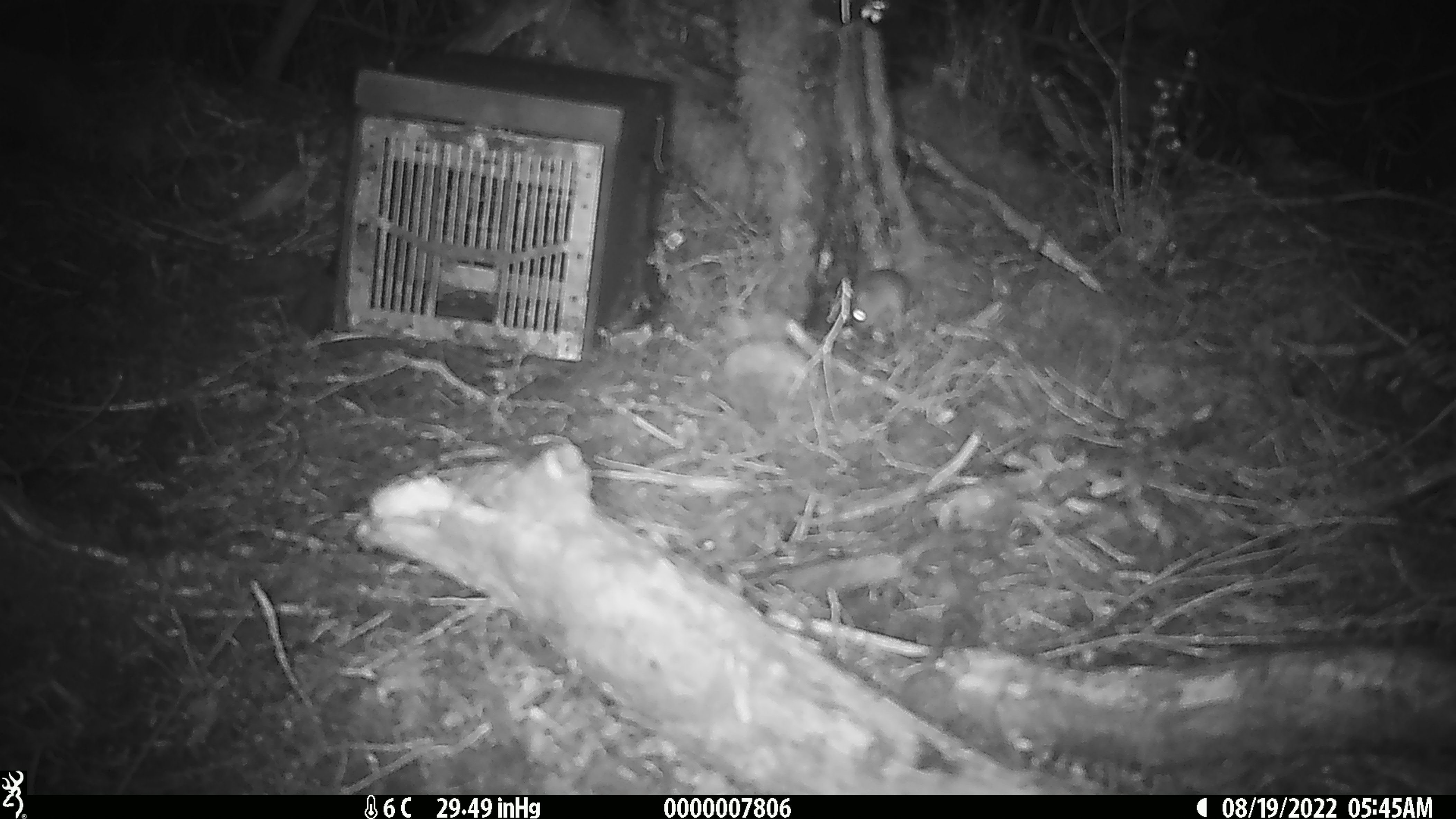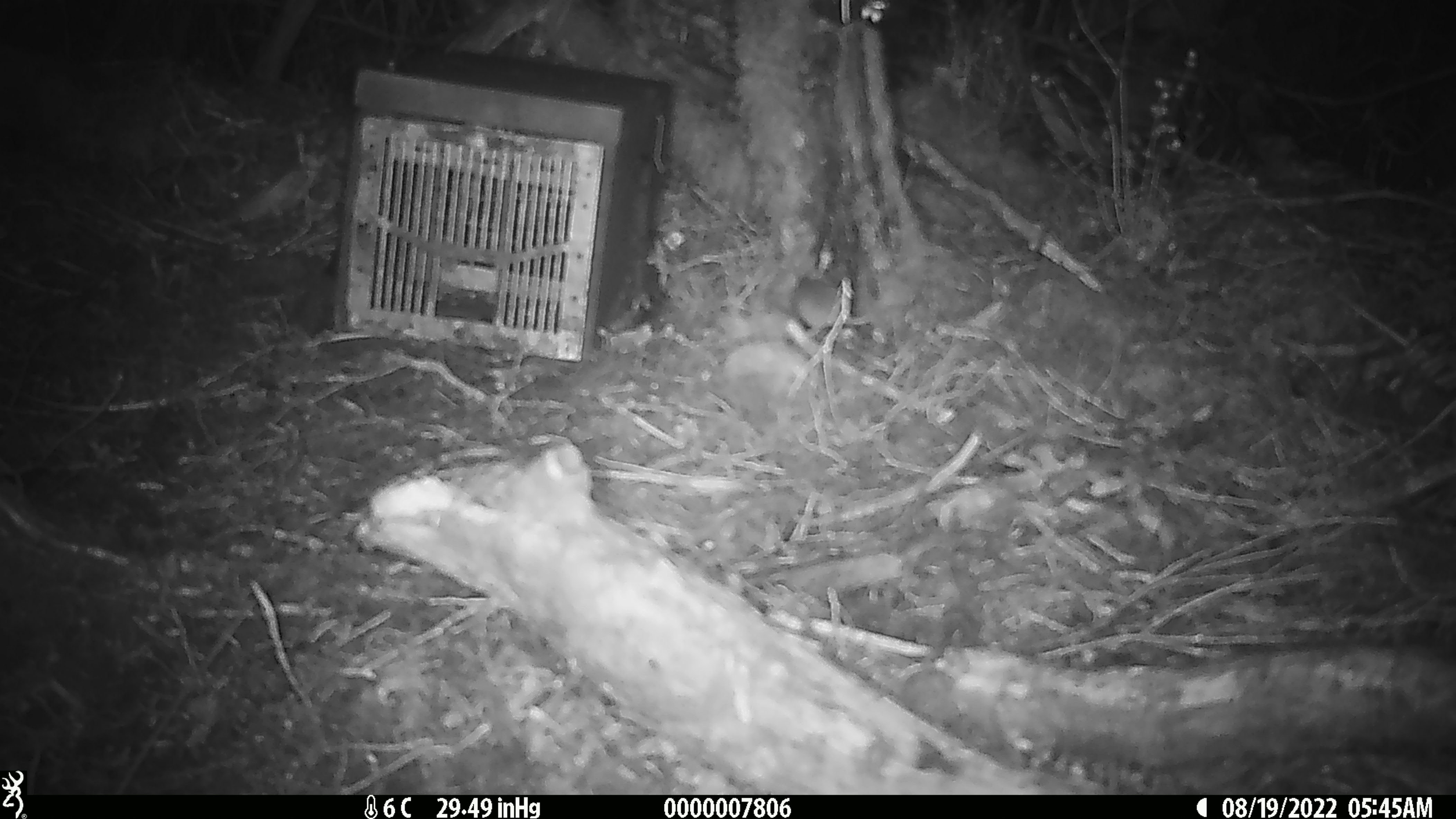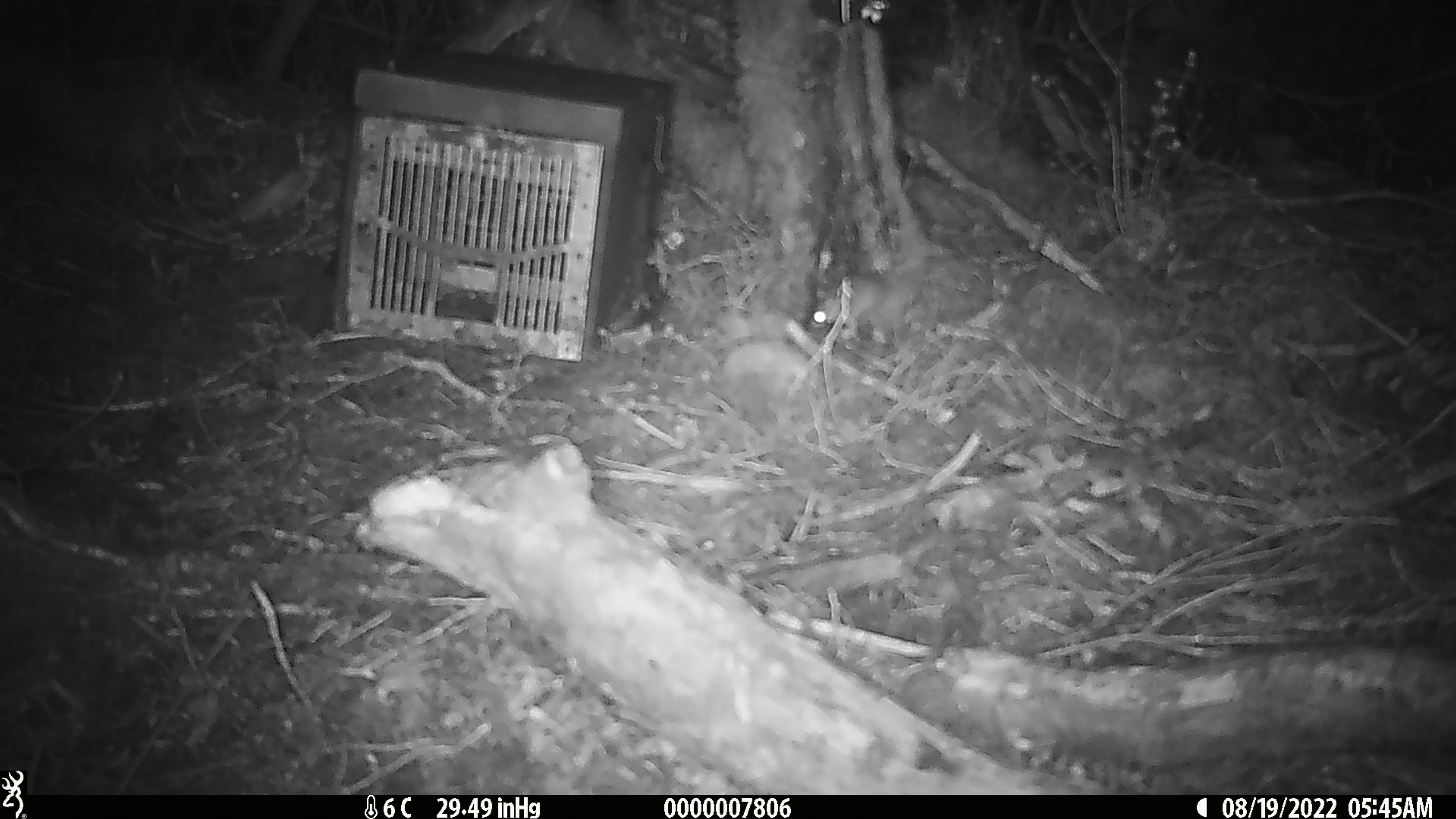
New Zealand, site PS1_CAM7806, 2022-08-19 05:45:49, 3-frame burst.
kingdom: Animalia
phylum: Chordata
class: Mammalia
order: Rodentia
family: Muridae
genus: Mus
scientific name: Mus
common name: mouse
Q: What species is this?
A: Mouse (Mus).